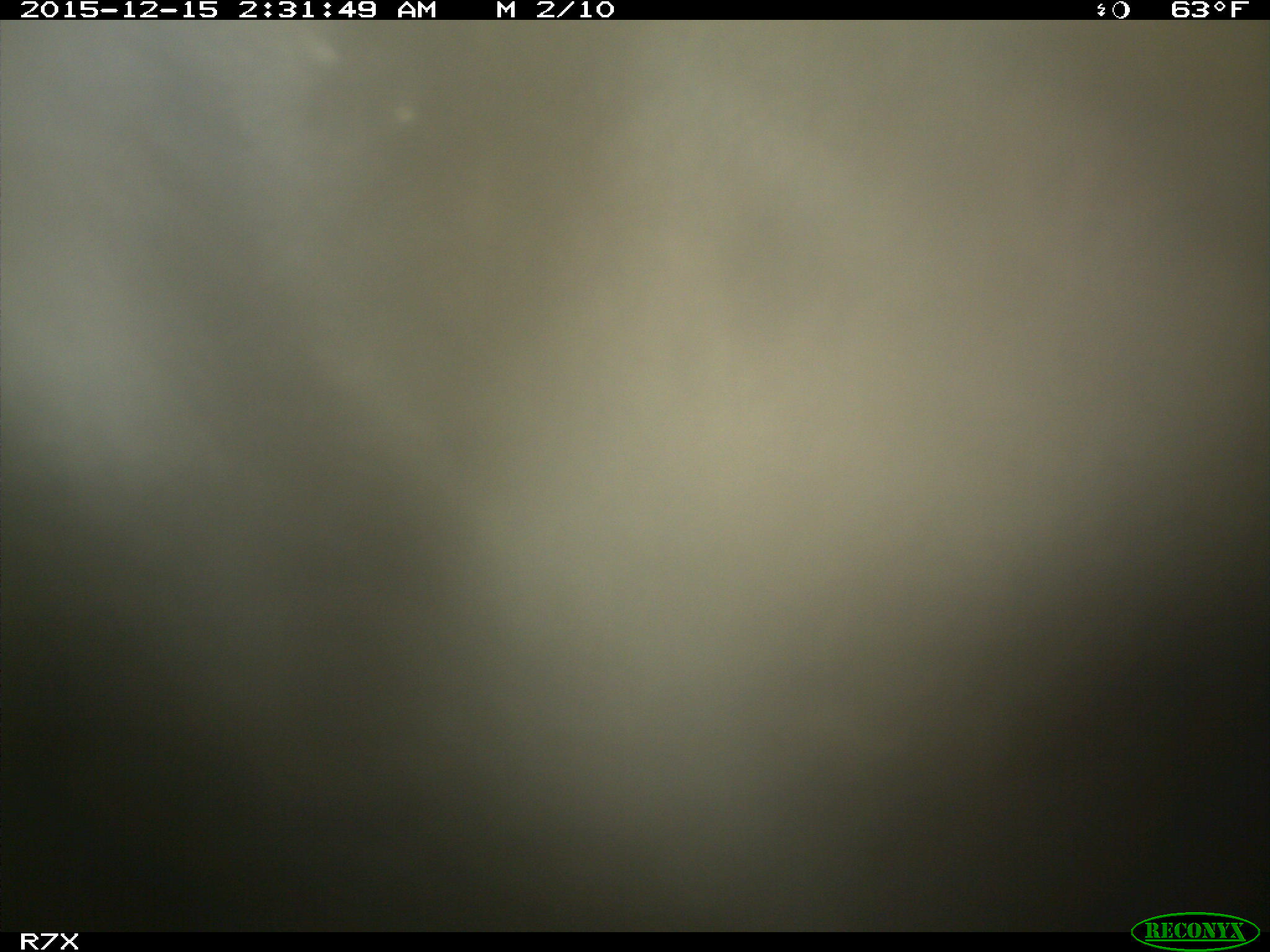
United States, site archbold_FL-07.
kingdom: Animalia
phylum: Chordata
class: Mammalia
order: Artiodactyla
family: Bovidae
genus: Bos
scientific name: Bos taurus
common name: domestic cow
Bos taurus (domestic cow).